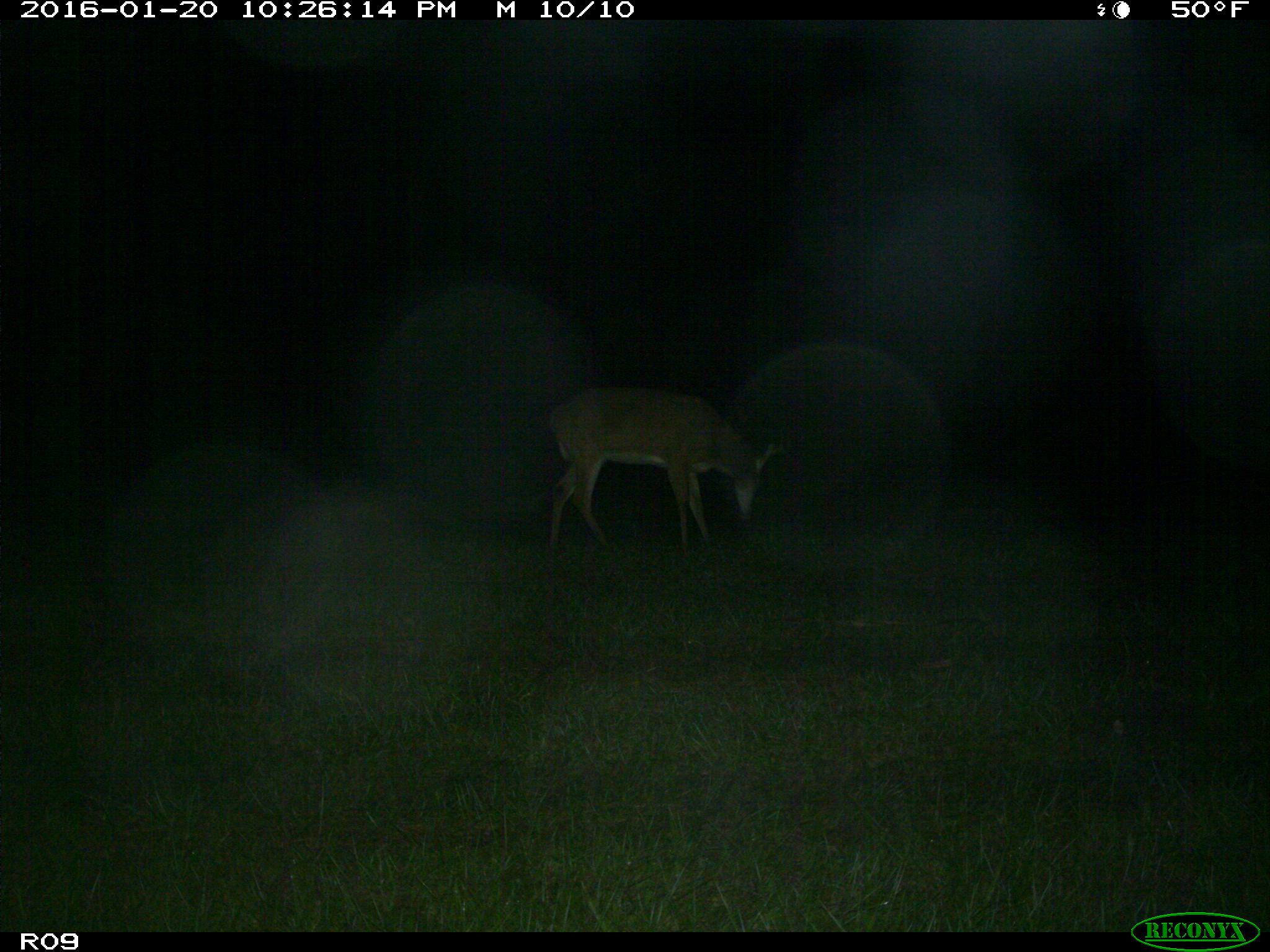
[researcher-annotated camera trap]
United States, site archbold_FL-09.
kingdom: Animalia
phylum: Chordata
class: Mammalia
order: Artiodactyla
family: Cervidae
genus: Odocoileus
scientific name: Odocoileus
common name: deer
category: unidentified deer